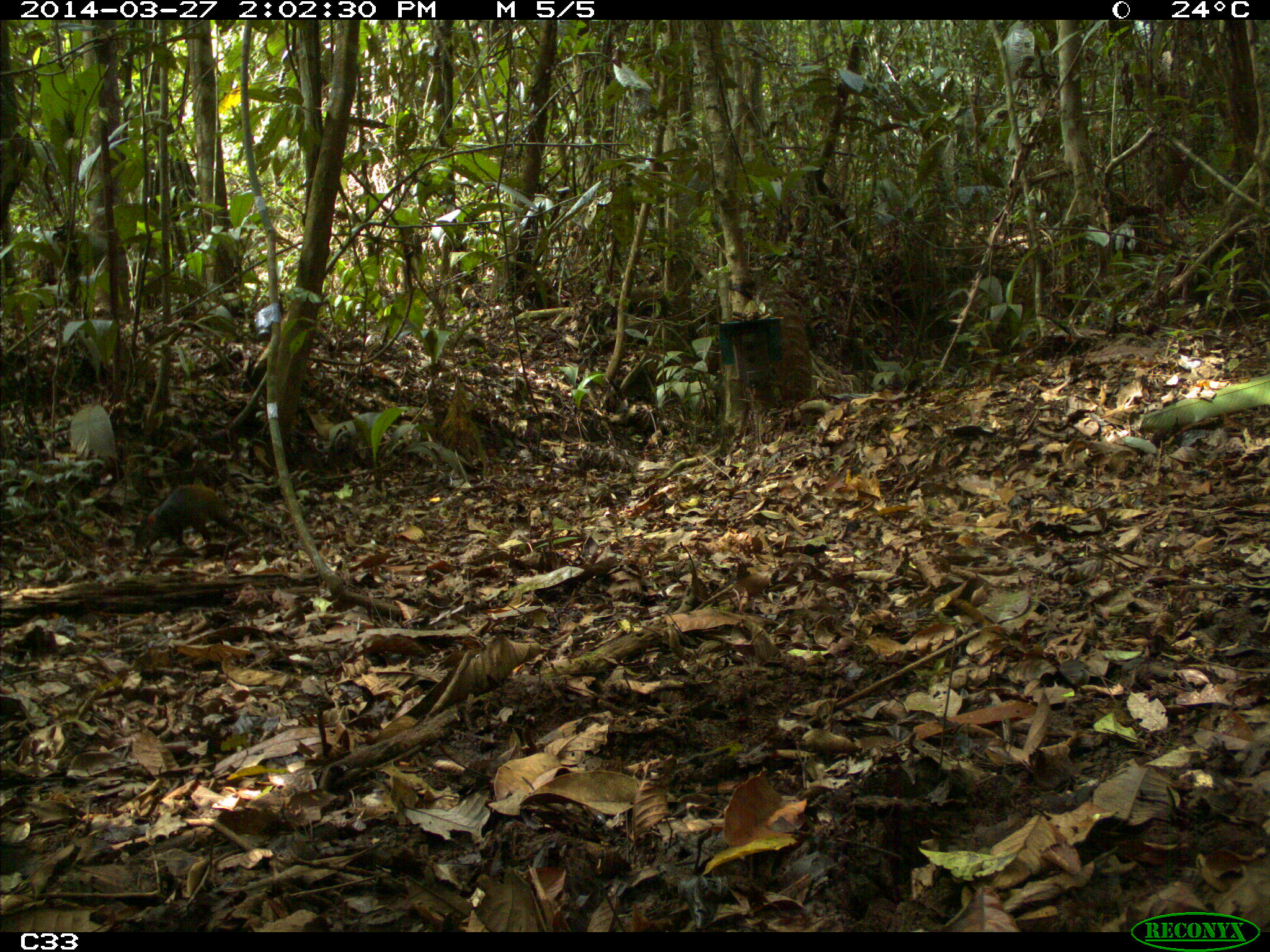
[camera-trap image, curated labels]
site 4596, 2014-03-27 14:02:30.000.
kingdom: Animalia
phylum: Chordata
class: Mammalia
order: Rodentia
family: Dasyproctidae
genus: Dasyprocta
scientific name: Dasyprocta leporina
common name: red-rumped agouti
Dasyprocta leporina (red-rumped agouti), count 1, age adult.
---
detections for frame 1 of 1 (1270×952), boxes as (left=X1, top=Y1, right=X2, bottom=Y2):
dasyprocta leporina: (left=134, top=484, right=253, bottom=548)